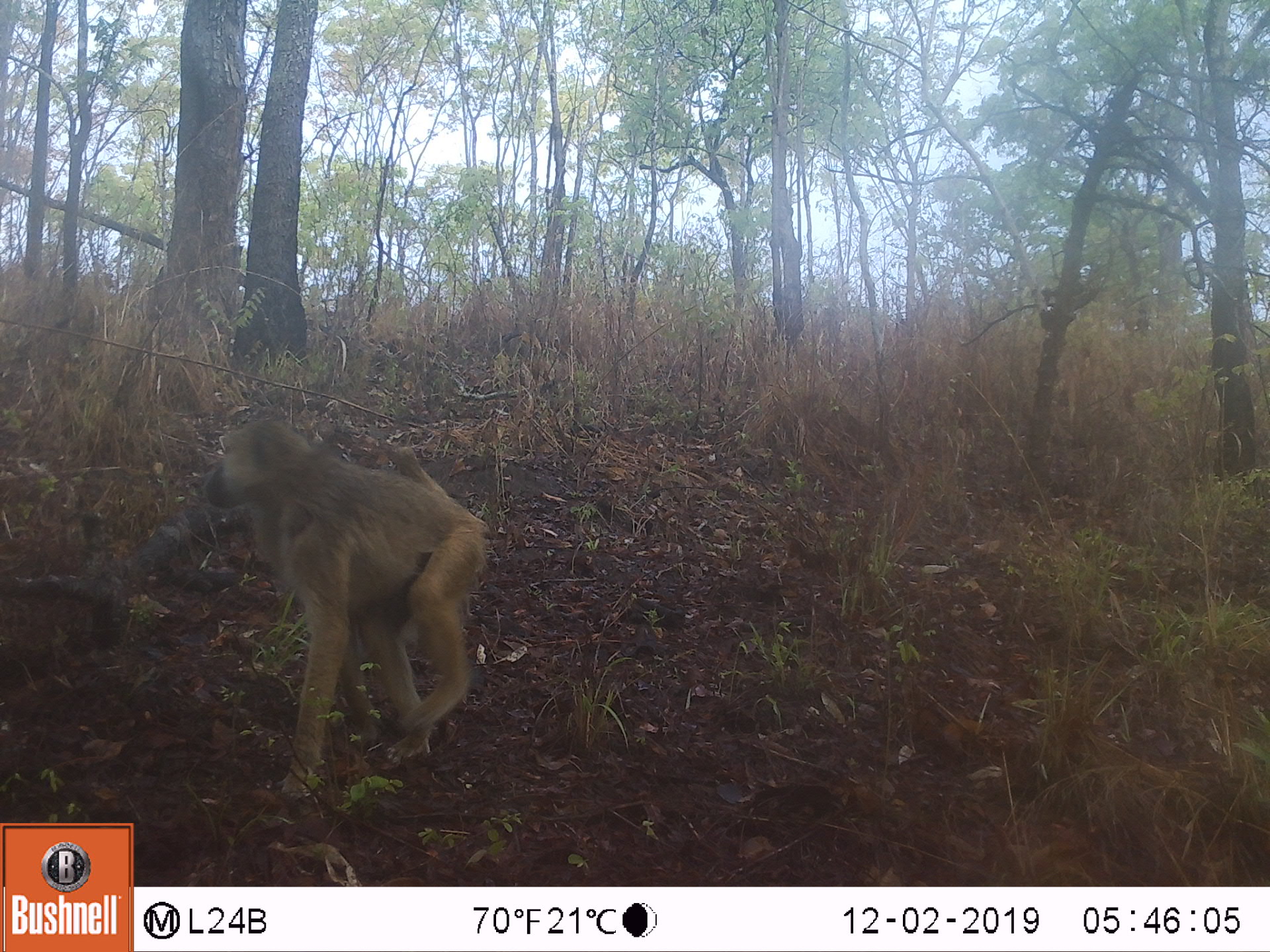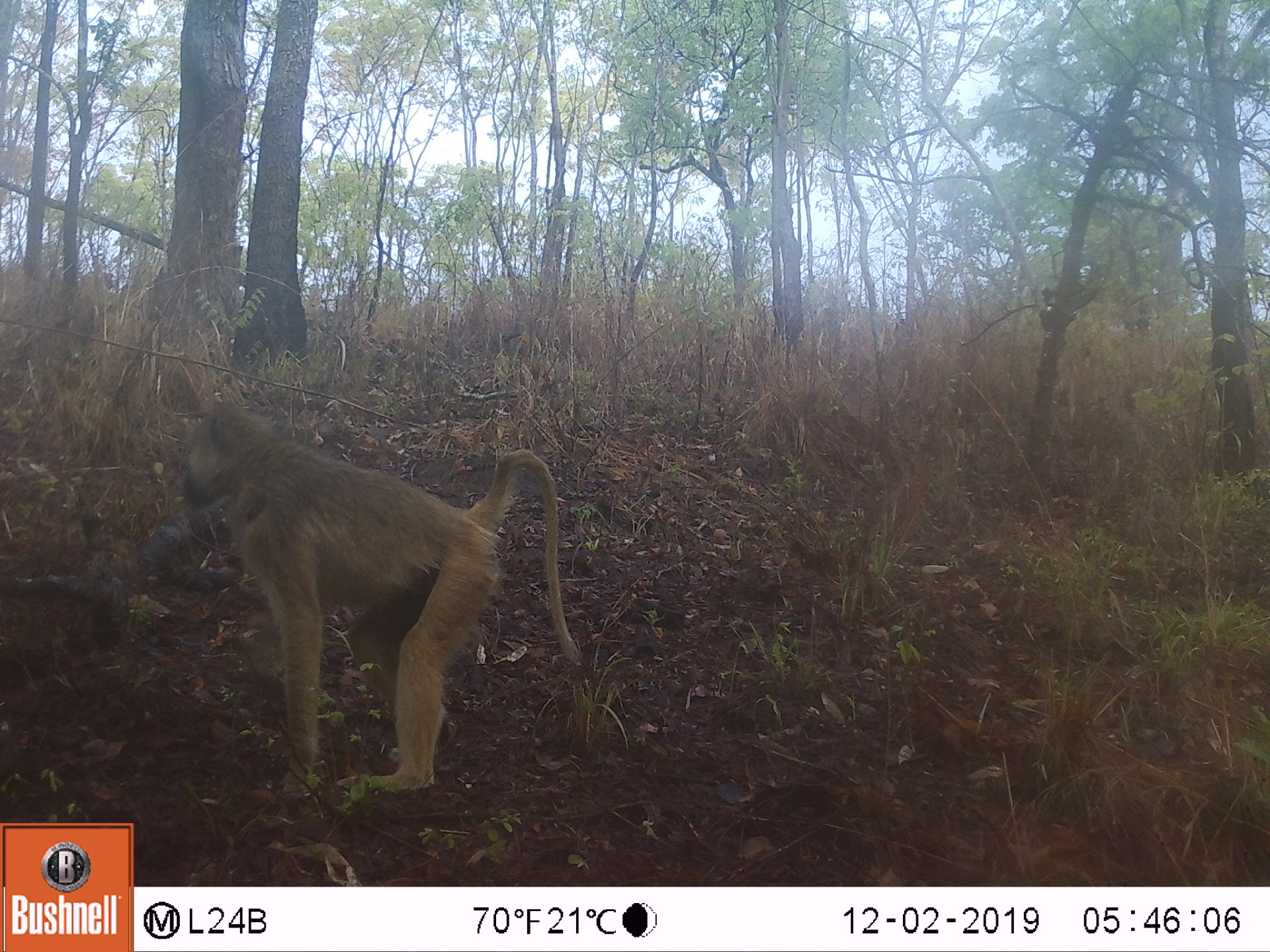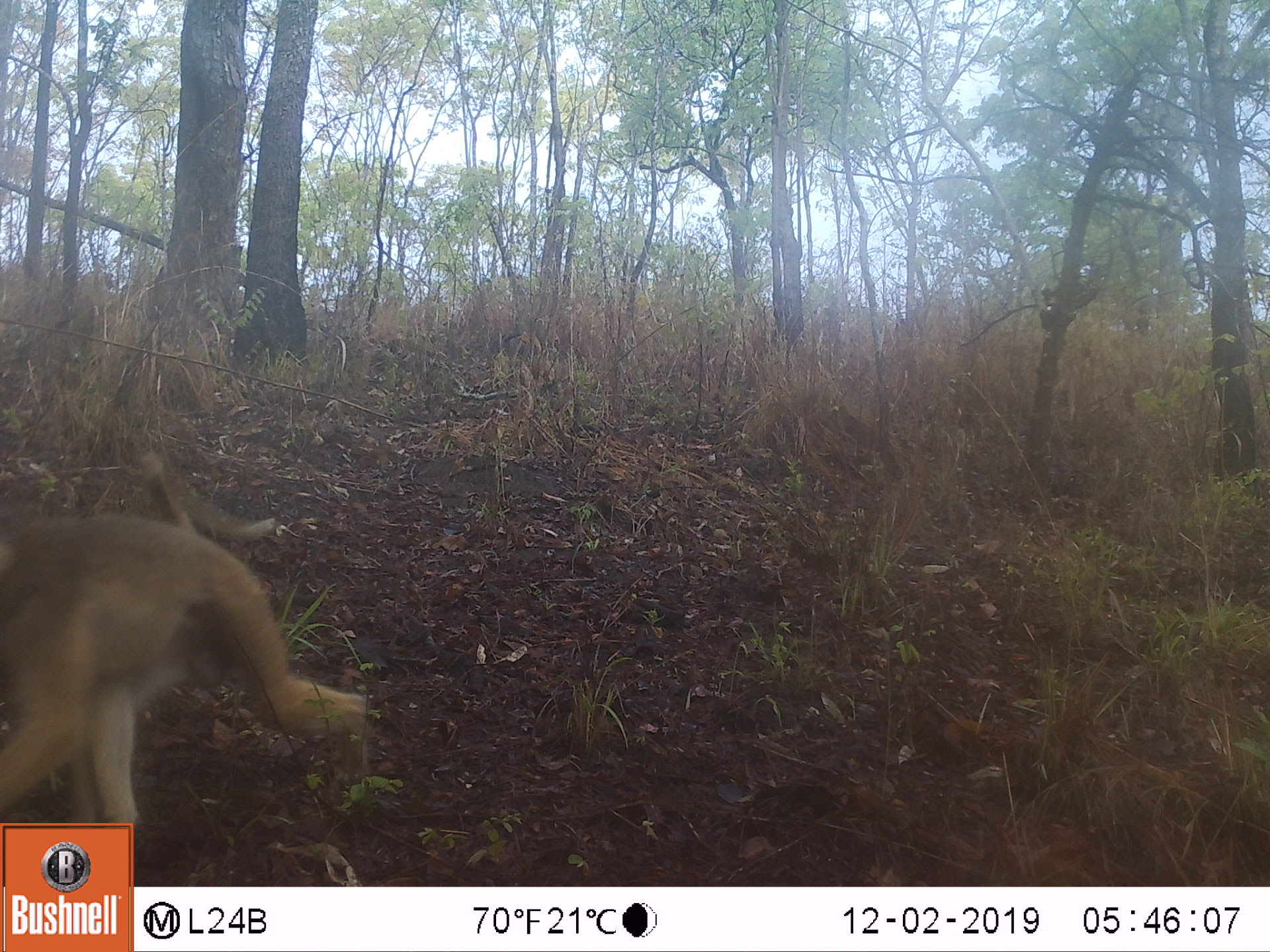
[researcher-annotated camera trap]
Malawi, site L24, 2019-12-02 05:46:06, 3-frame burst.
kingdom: Animalia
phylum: Chordata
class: Mammalia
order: Primates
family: Cercopithecidae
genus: Papio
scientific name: Papio cynocephalus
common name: yellow baboon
Yellow baboon (Papio cynocephalus), count 1.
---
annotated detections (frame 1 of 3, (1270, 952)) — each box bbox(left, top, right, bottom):
yellow baboon: bbox(204, 412, 482, 801)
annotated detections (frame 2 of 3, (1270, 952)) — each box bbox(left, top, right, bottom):
yellow baboon: bbox(180, 400, 575, 796)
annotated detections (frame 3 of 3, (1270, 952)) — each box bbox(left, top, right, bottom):
yellow baboon: bbox(0, 449, 373, 819)